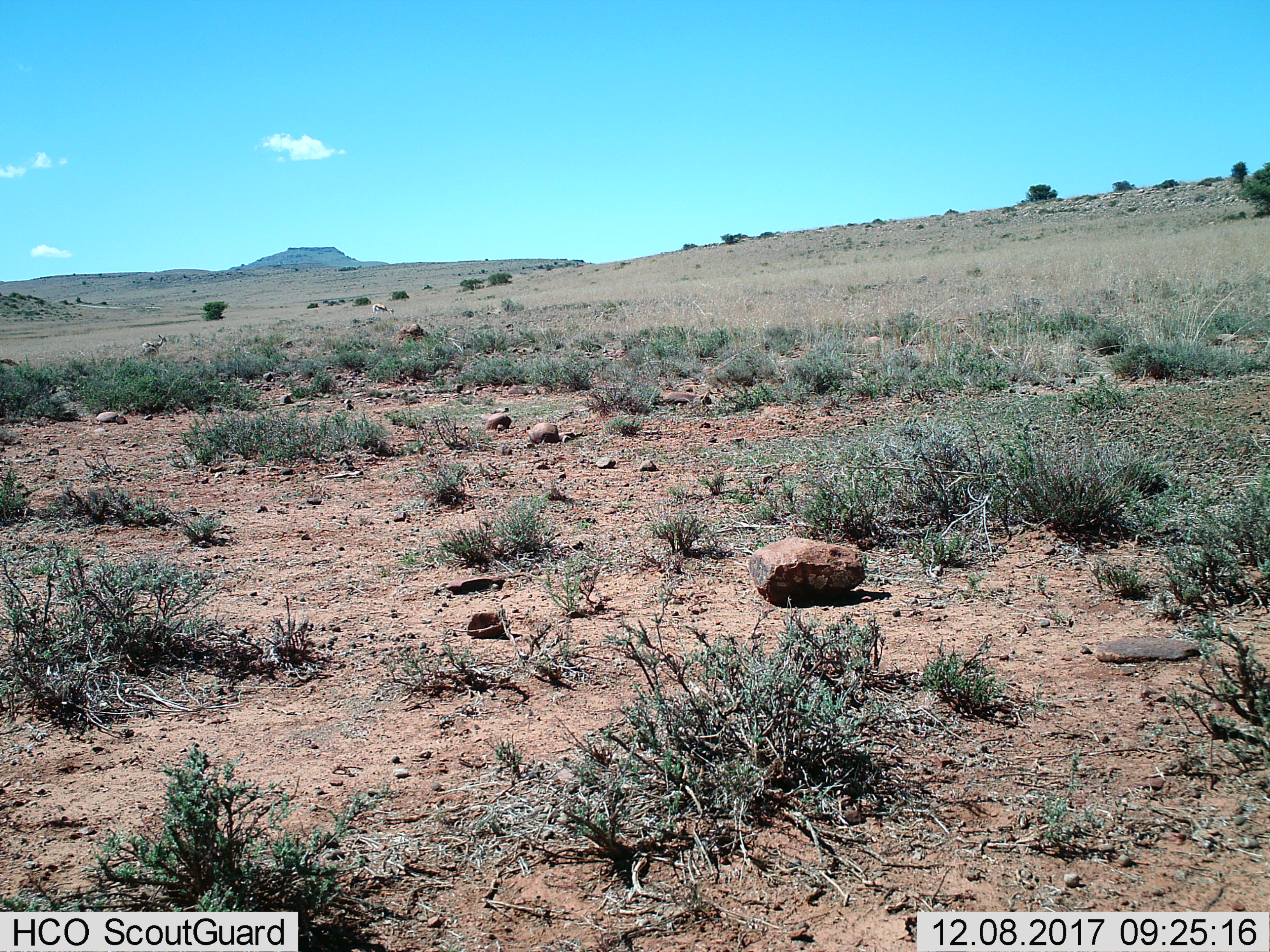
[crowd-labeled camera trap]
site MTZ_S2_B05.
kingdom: Animalia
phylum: Chordata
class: Mammalia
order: Artiodactyla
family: Bovidae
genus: Antidorcas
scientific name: Antidorcas marsupialis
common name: springbok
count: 2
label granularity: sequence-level